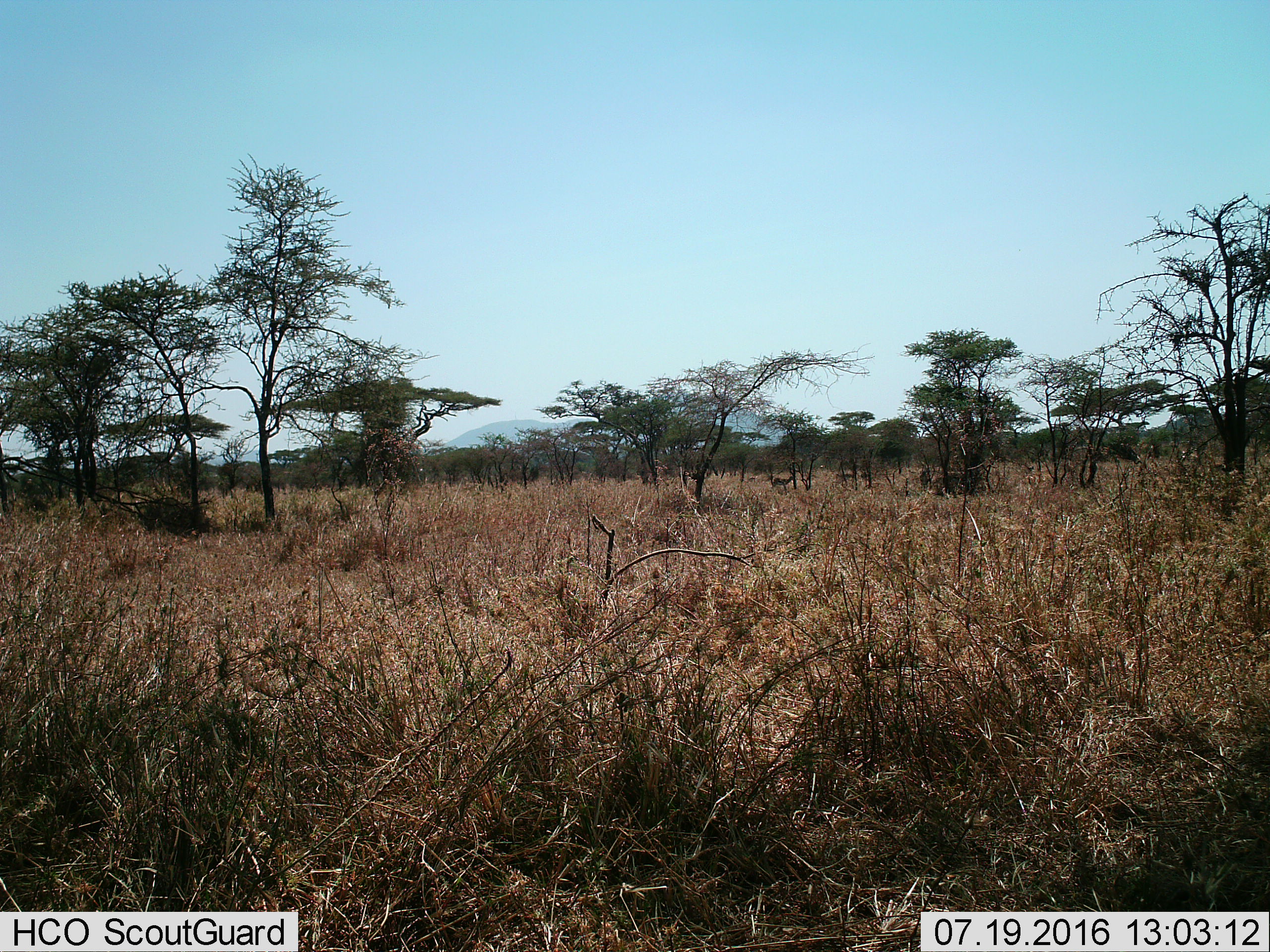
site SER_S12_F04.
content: unidentified animal